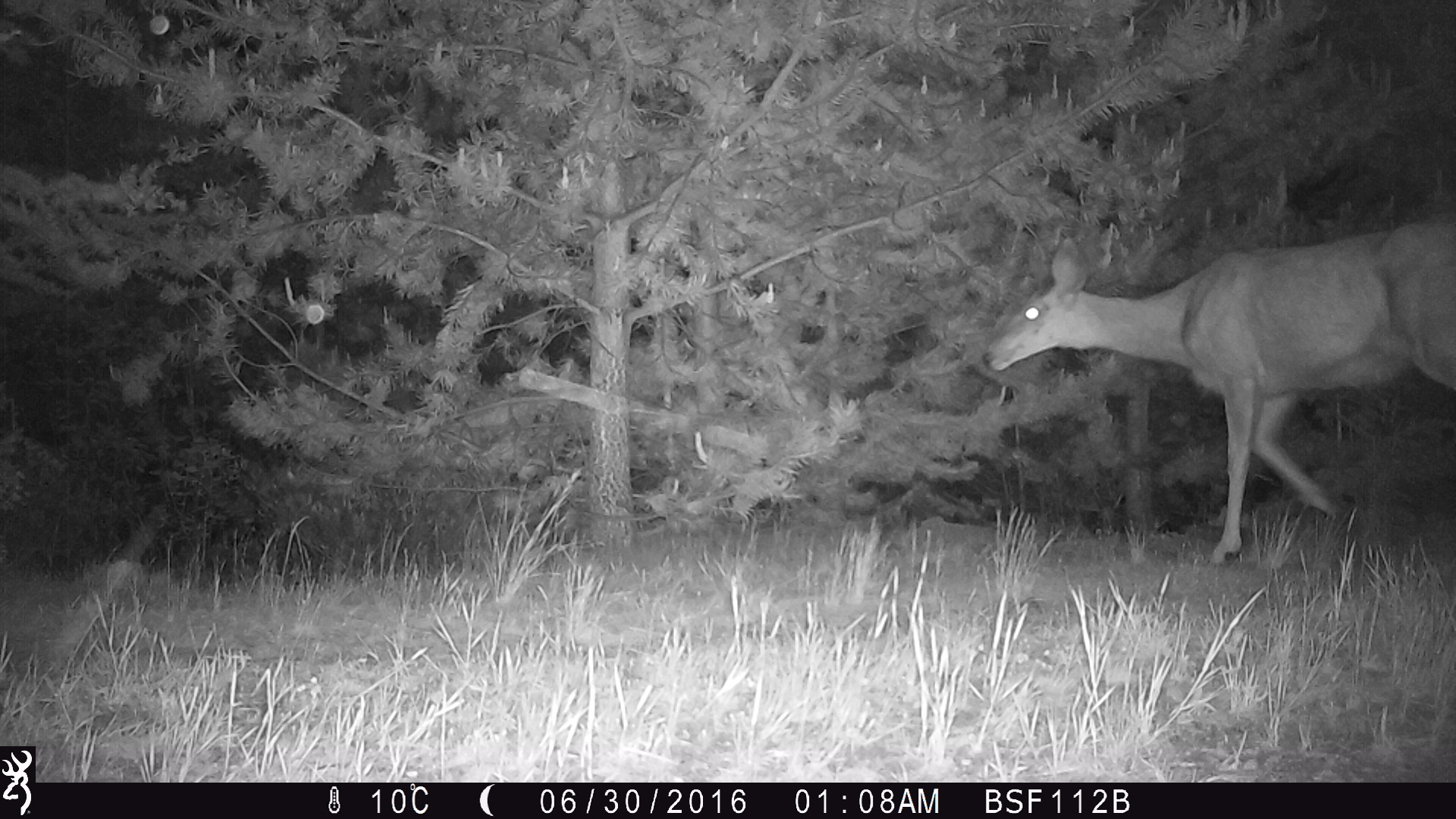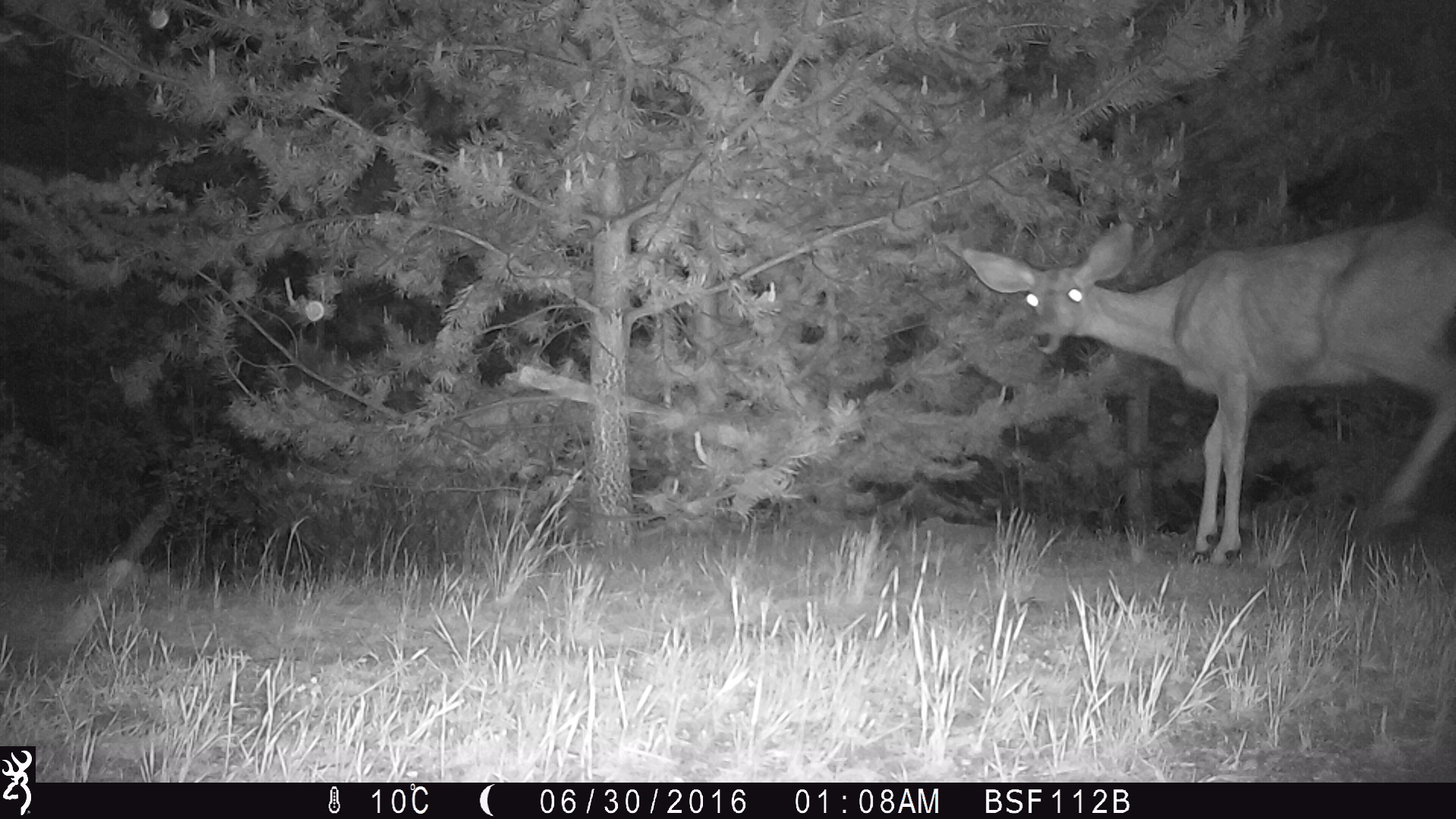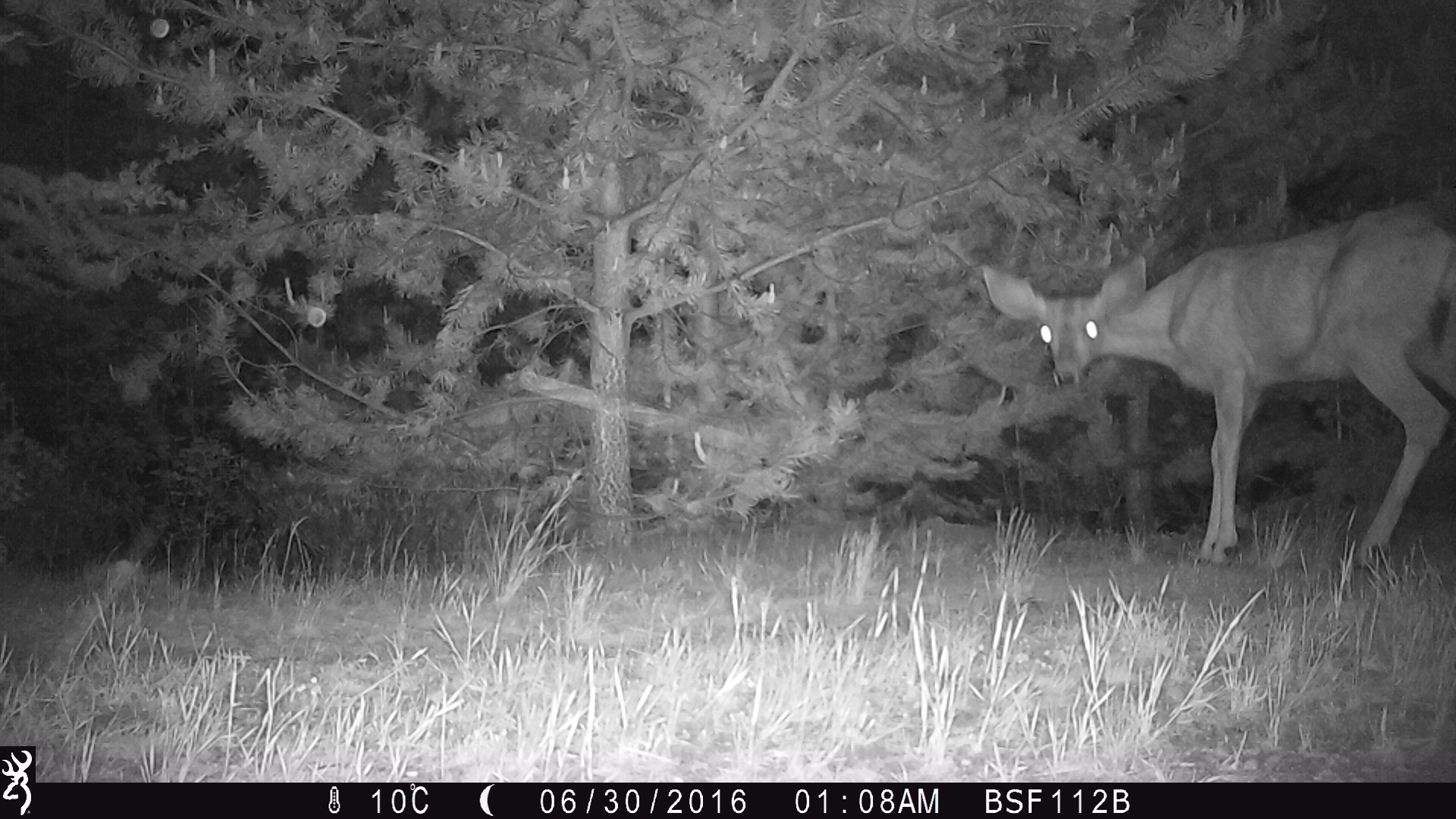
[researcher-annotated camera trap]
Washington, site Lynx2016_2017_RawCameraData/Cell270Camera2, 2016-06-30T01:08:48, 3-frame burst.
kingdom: Animalia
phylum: Chordata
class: Mammalia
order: Artiodactyla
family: Cervidae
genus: Odocoileus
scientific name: Odocoileus hemionus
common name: mule deer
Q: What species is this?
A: Odocoileus hemionus (mule deer).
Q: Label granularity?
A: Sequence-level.